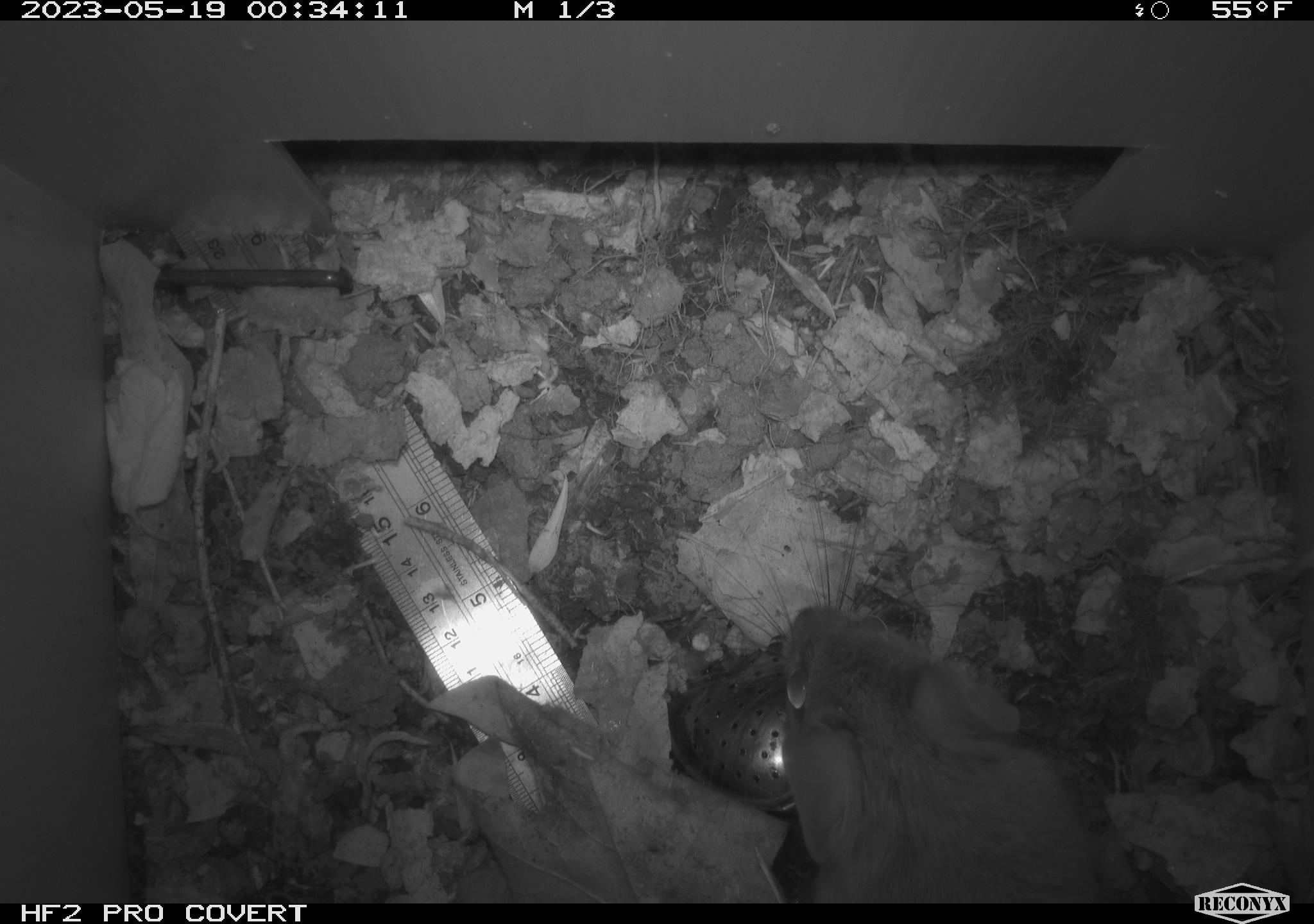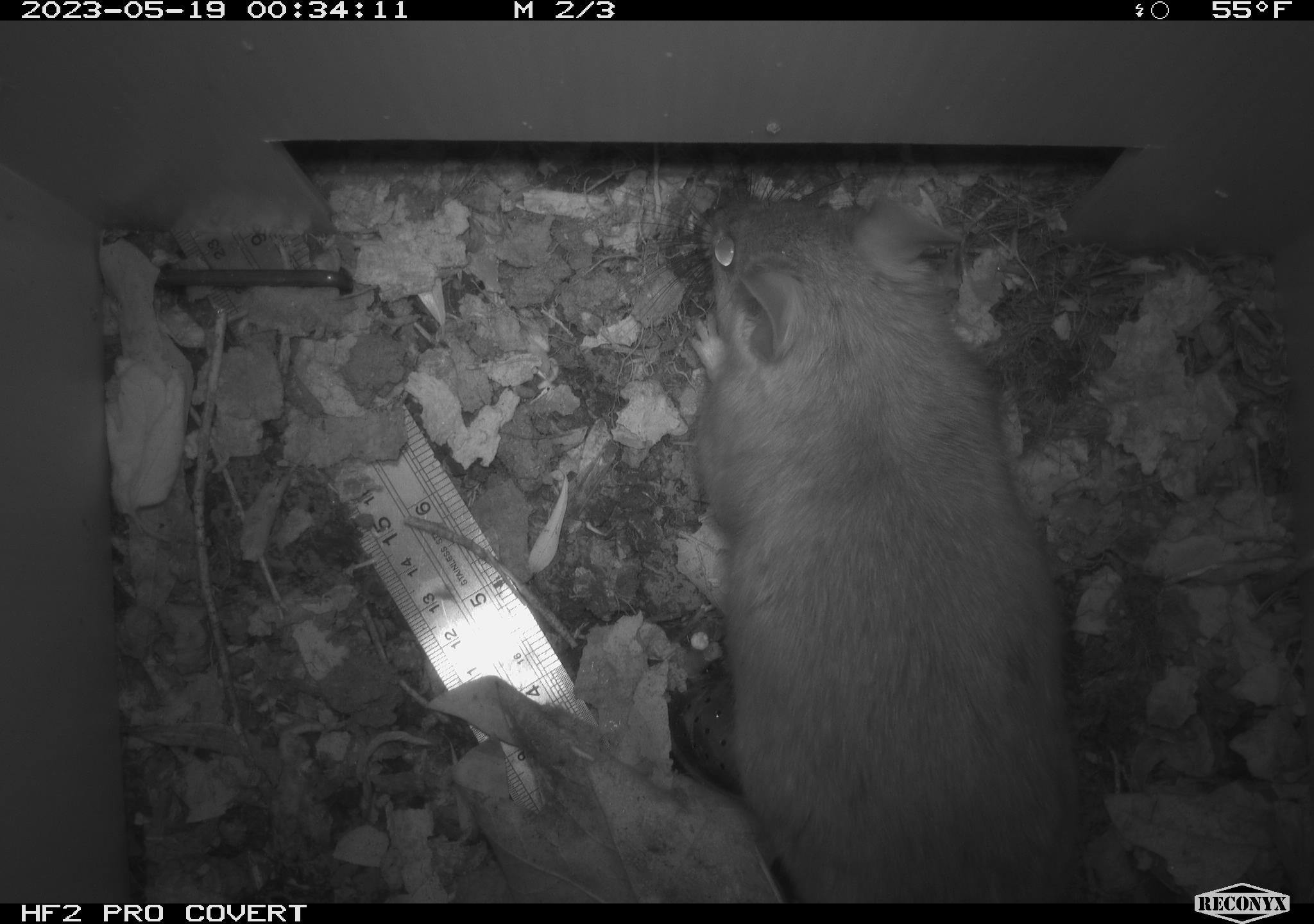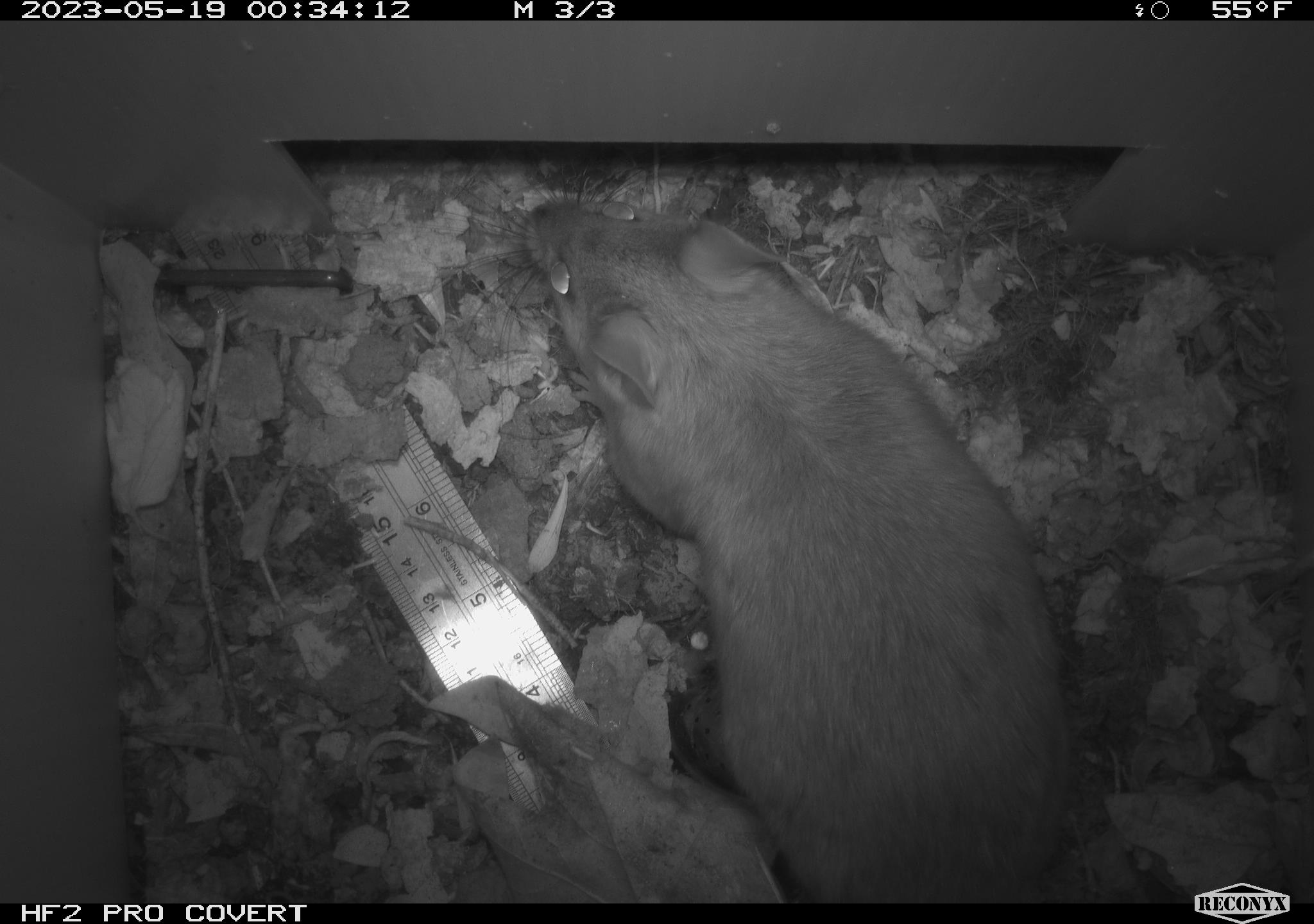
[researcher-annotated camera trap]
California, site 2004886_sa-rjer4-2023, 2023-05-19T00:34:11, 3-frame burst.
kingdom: Animalia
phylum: Chordata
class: Mammalia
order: Rodentia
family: Cricetidae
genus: Neotoma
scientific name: Neotoma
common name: pack rat or woodrat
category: neotoma species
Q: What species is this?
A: Neotoma species (pack rat or woodrat) (Neotoma).